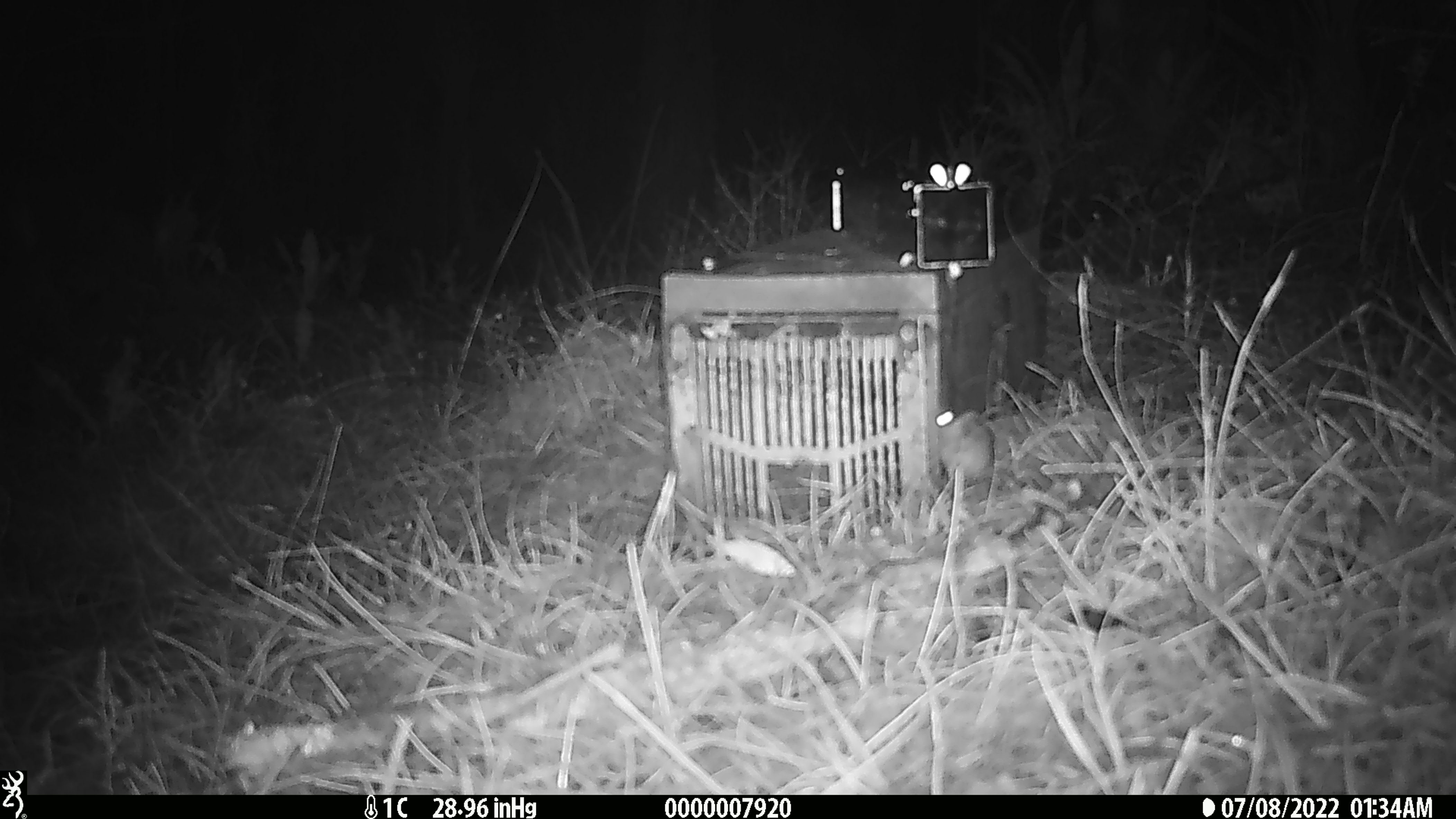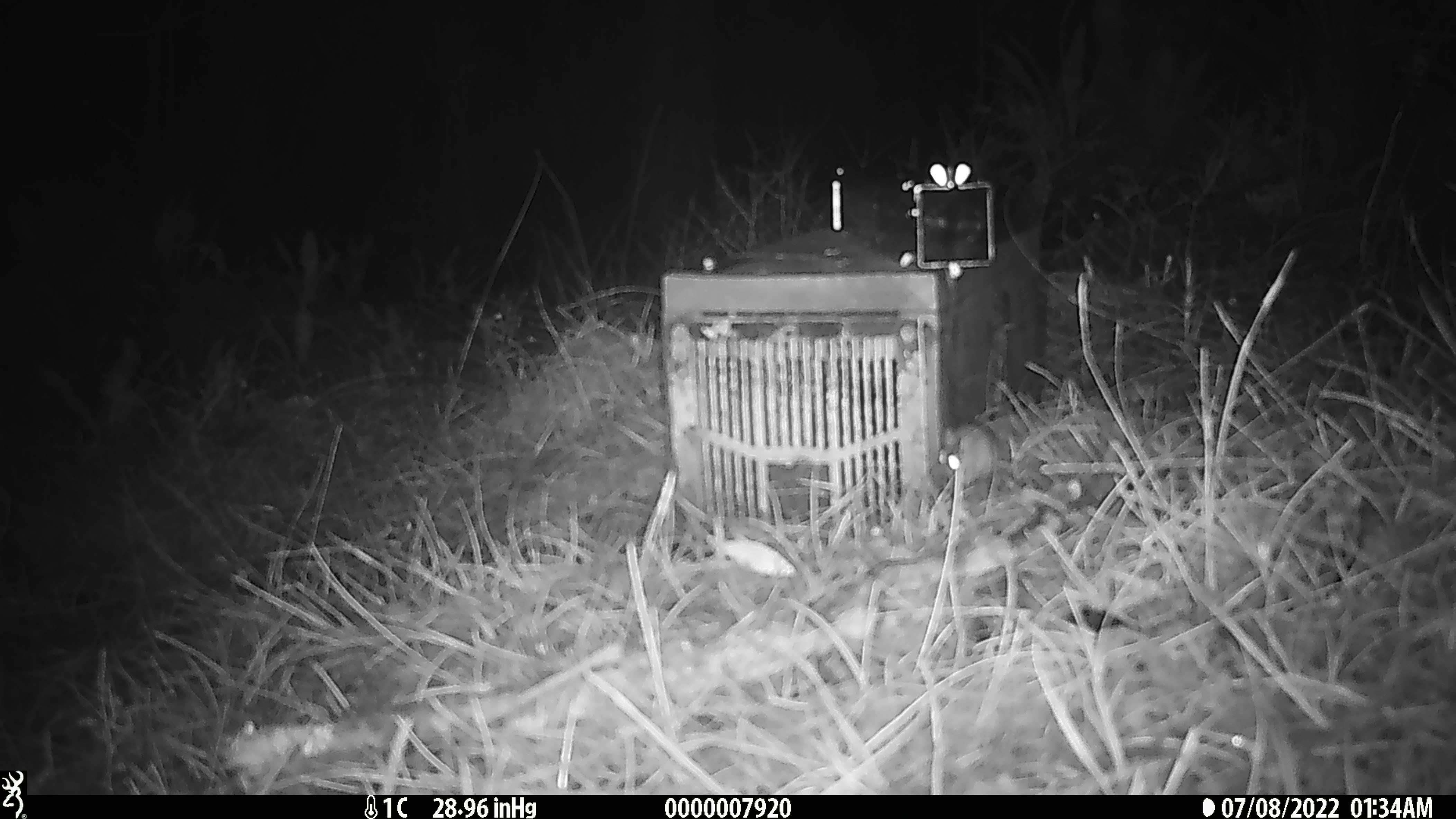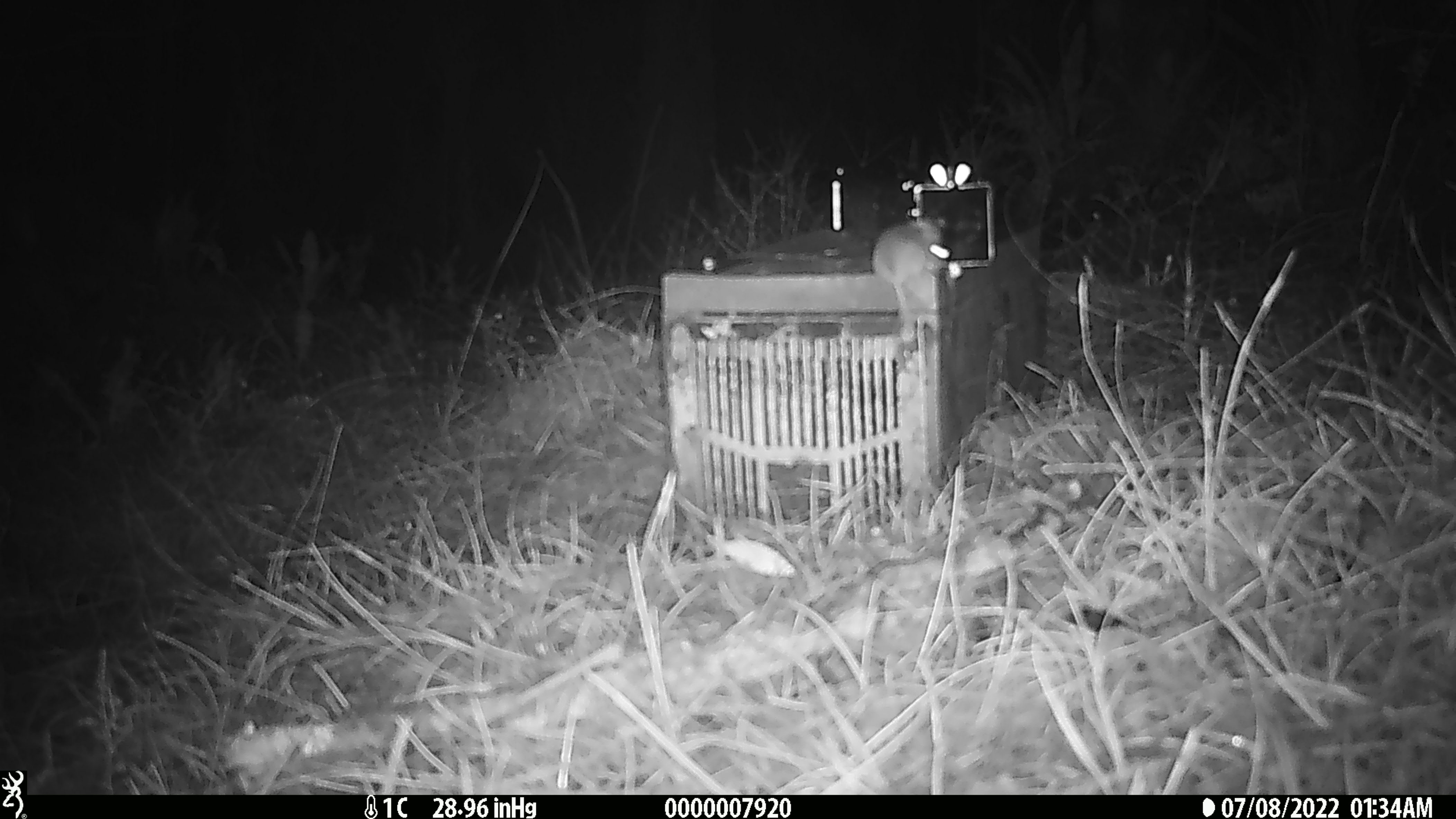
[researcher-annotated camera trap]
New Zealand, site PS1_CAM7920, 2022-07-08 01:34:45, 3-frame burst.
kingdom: Animalia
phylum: Chordata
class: Mammalia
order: Rodentia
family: Muridae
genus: Mus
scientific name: Mus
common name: mouse